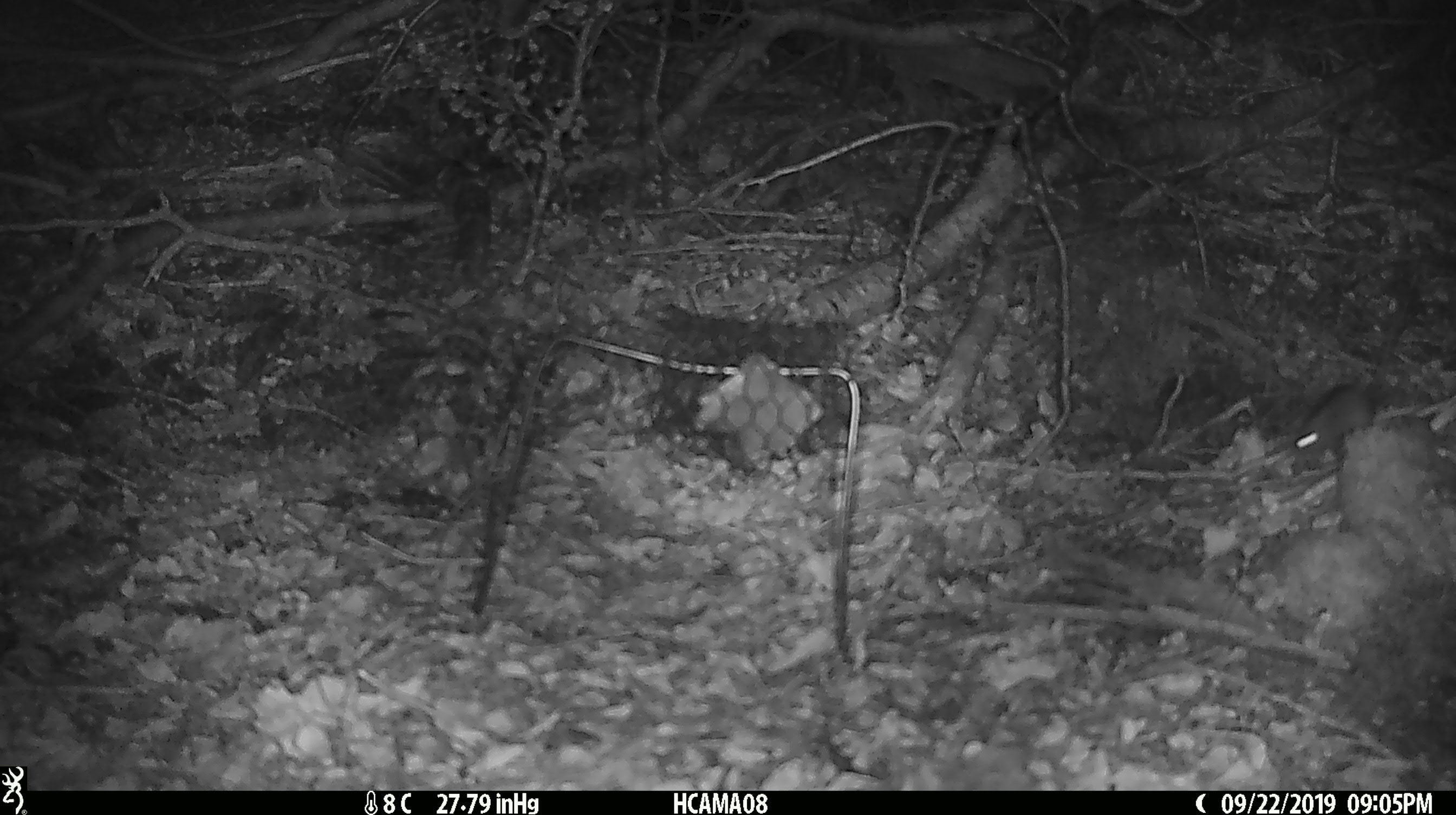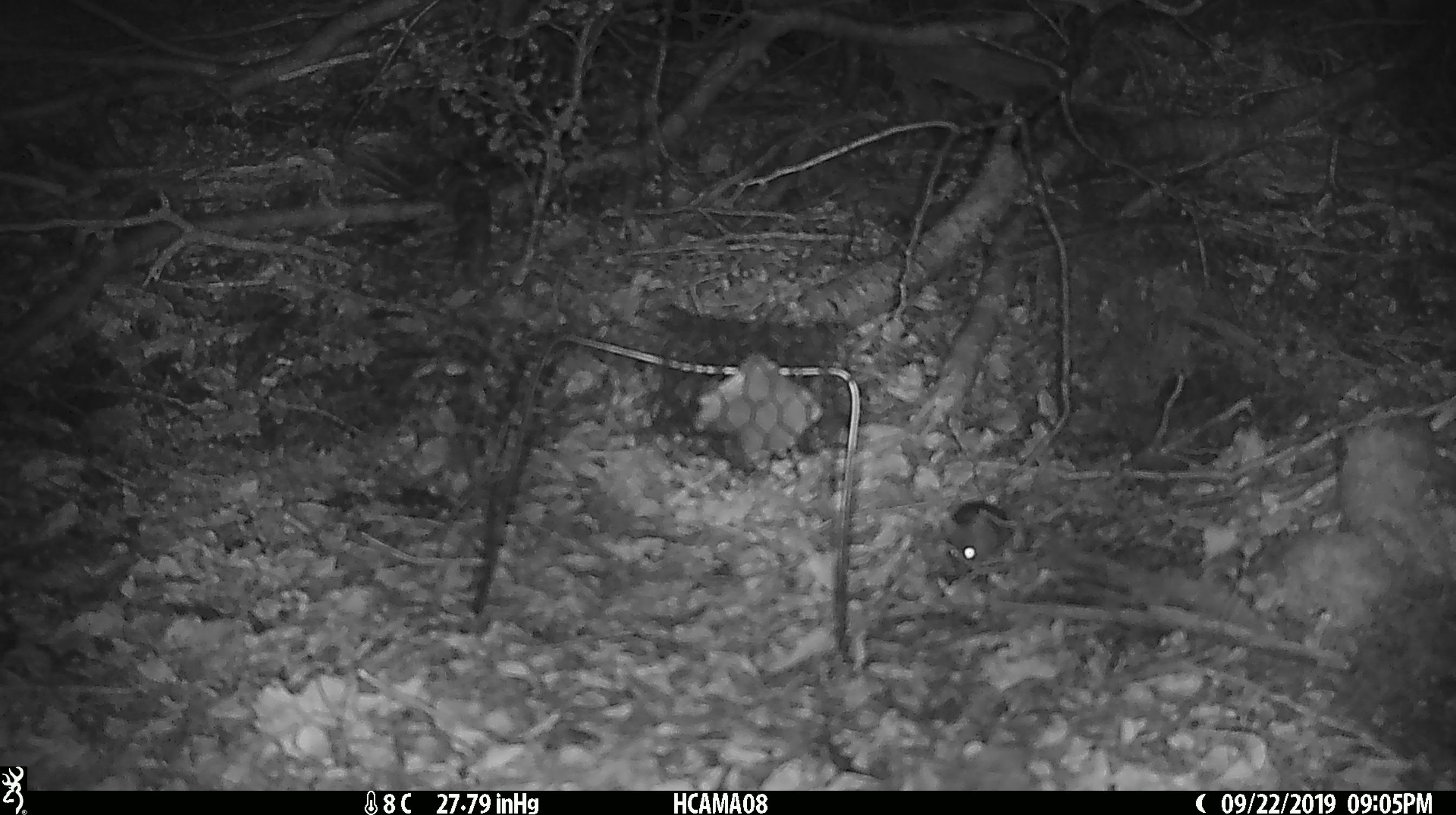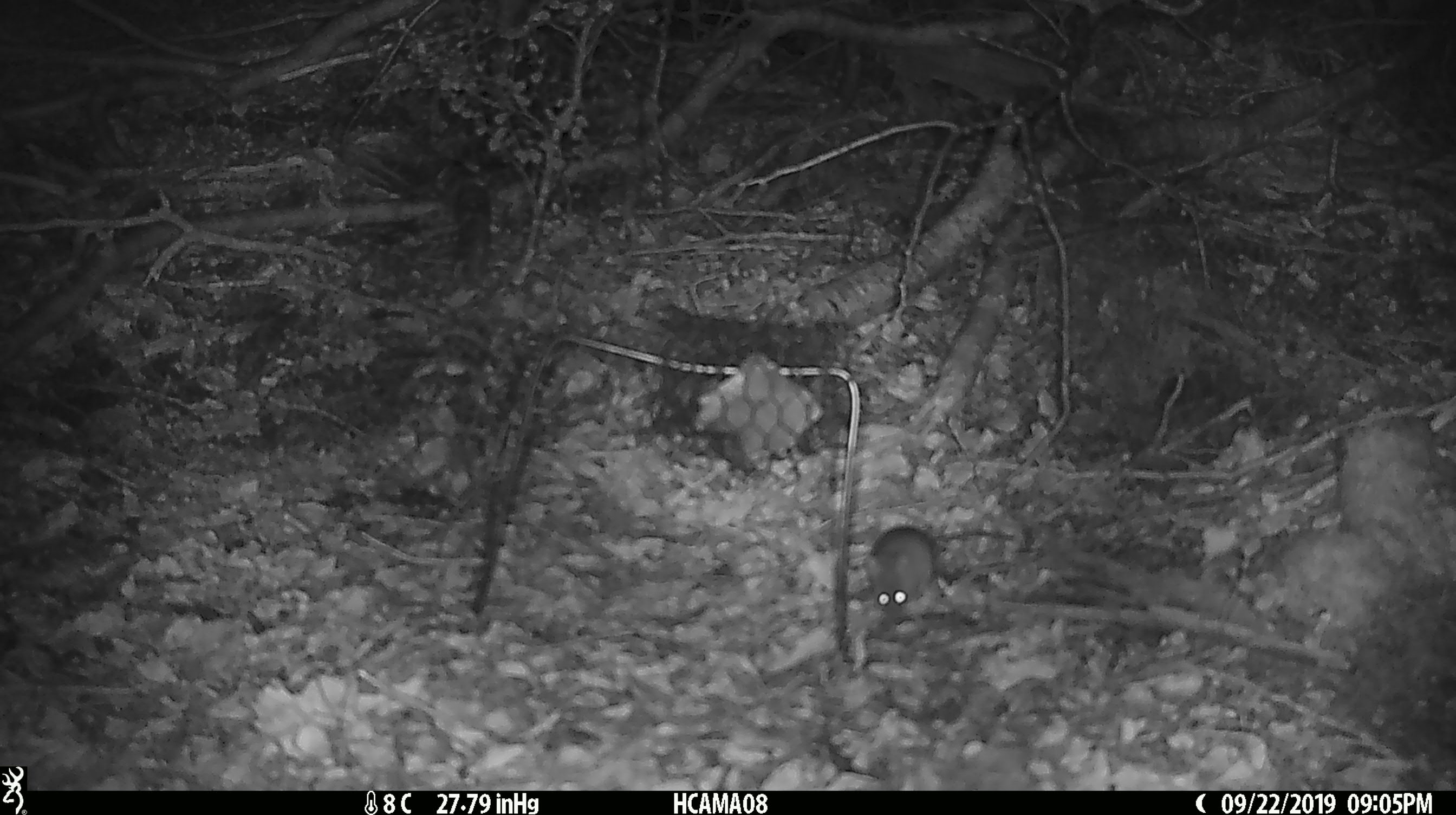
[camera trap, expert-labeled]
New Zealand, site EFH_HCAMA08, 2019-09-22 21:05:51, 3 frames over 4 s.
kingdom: Animalia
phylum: Chordata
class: Mammalia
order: Rodentia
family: Muridae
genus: Mus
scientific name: Mus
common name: mouse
Mouse (Mus).